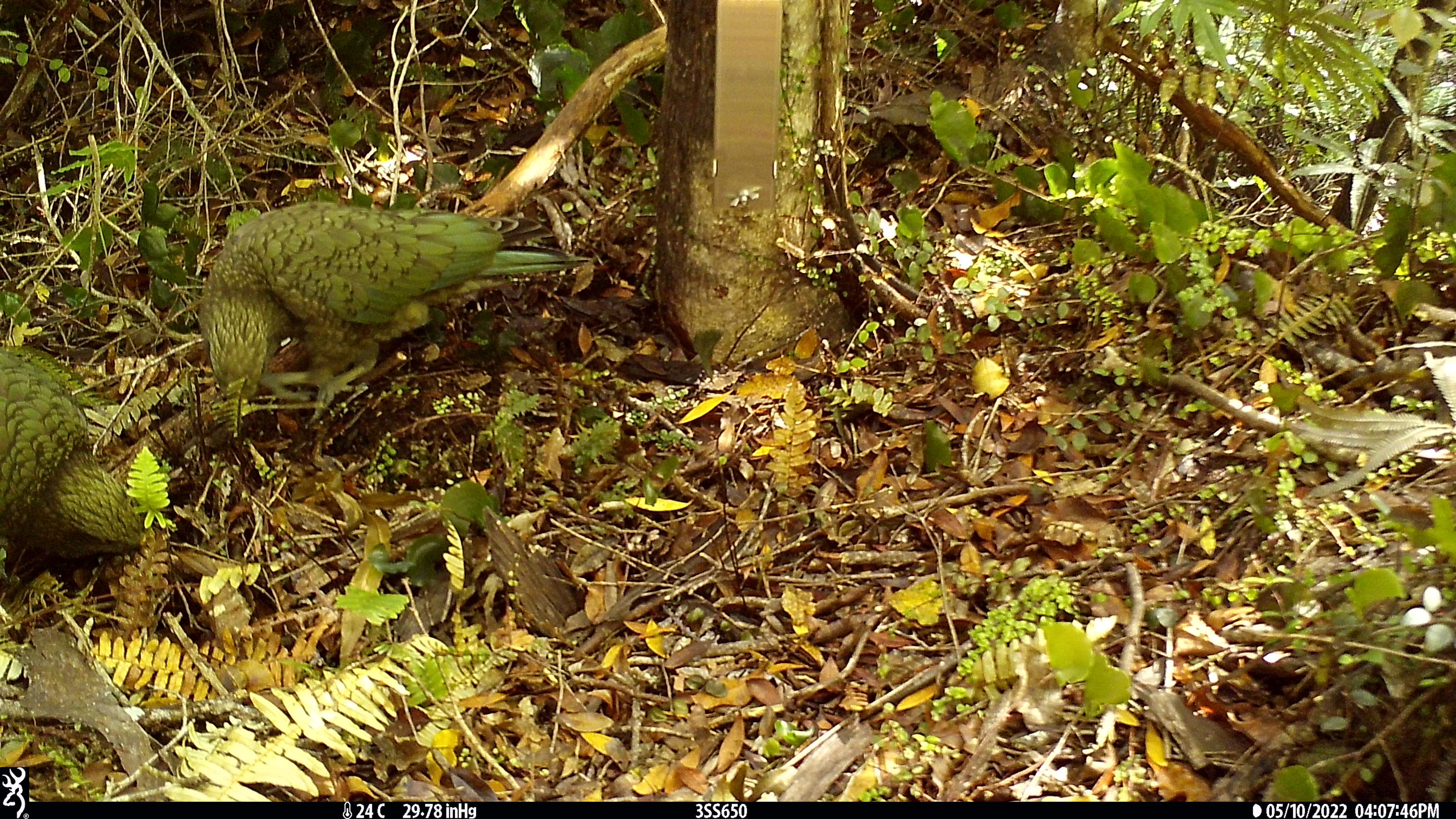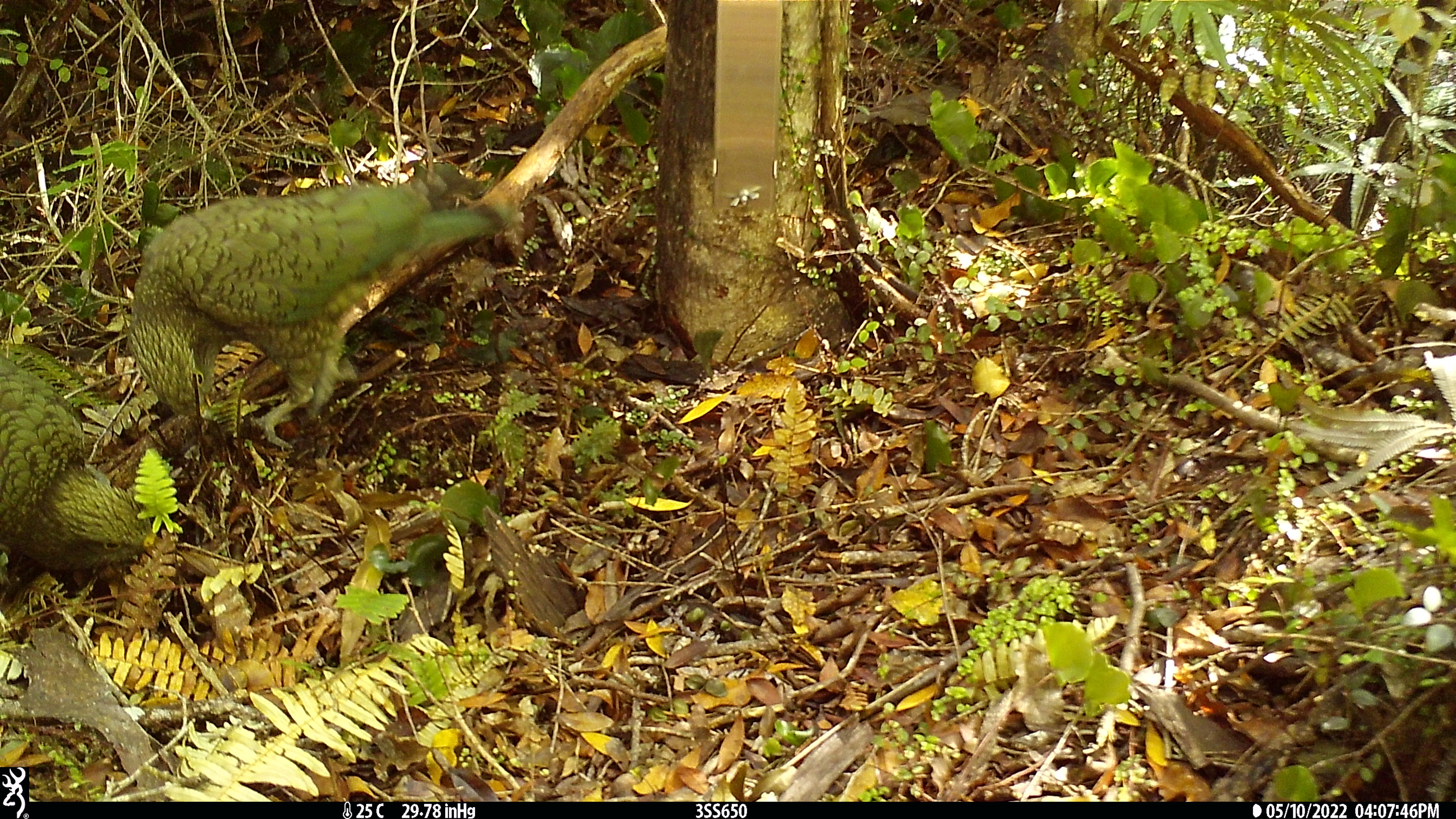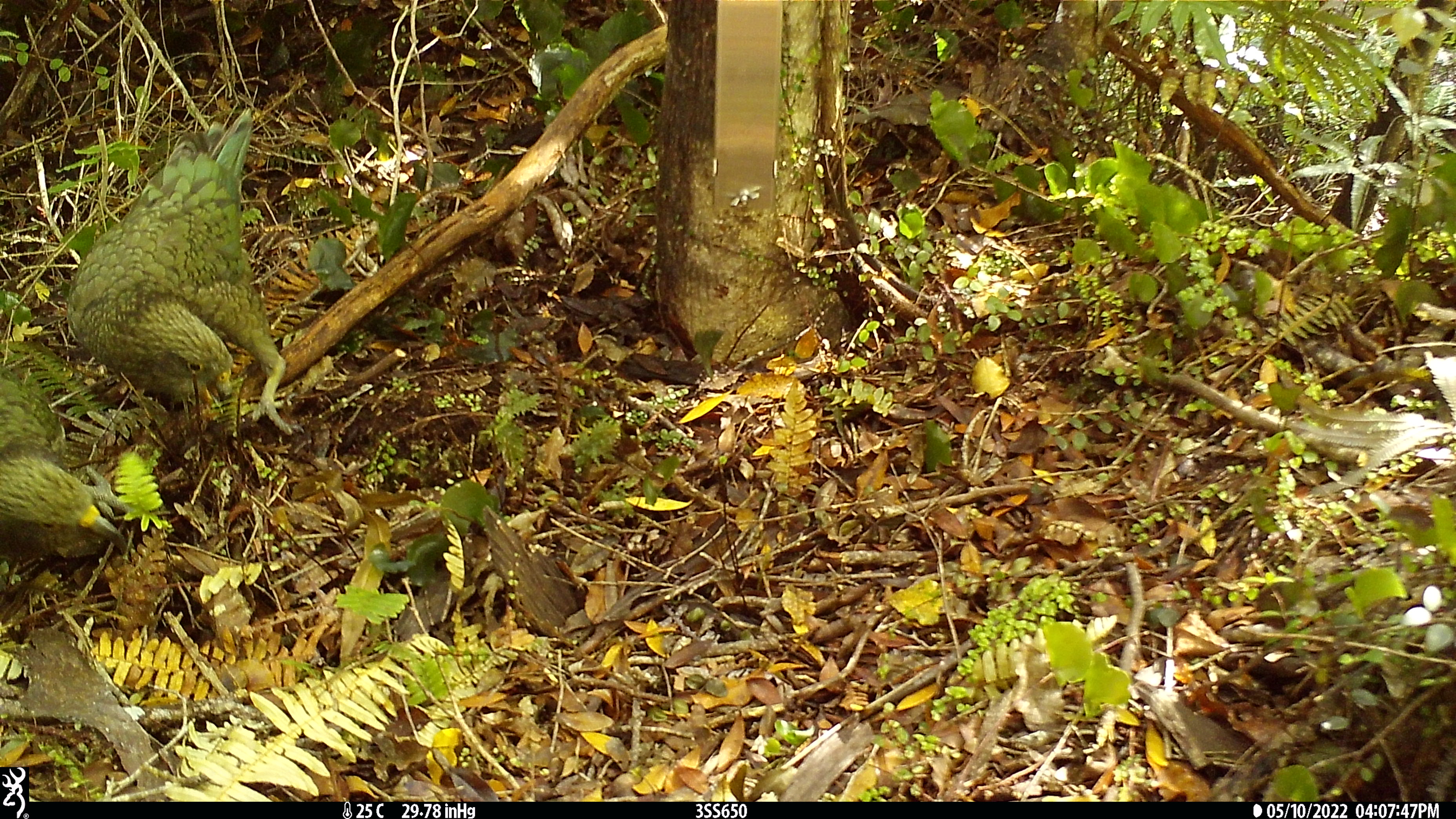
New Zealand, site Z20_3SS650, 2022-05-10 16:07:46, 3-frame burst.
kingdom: Animalia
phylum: Chordata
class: Aves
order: Psittaciformes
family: Strigopidae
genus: Nestor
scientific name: Nestor notabilis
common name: kea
Kea (Nestor notabilis).